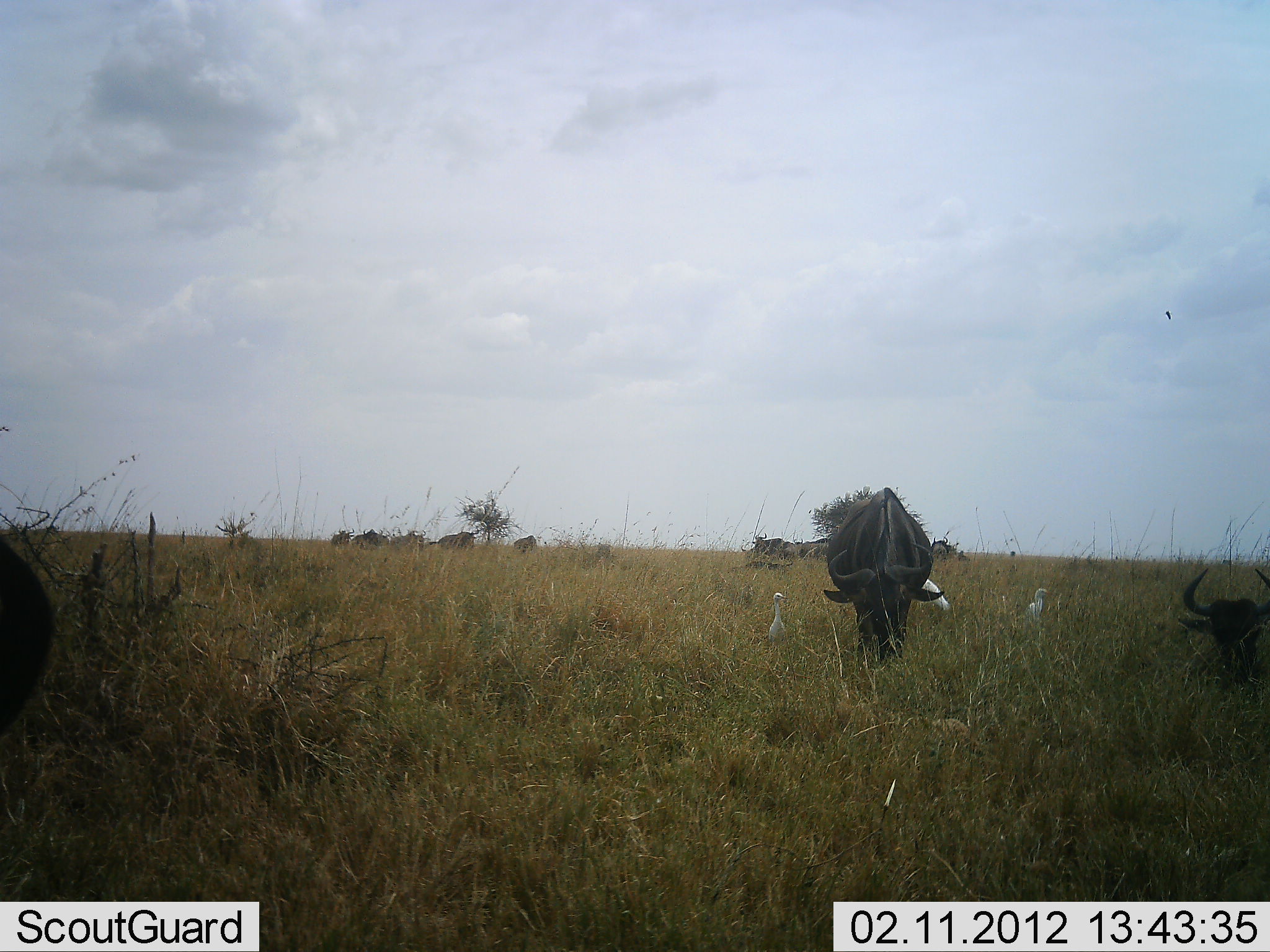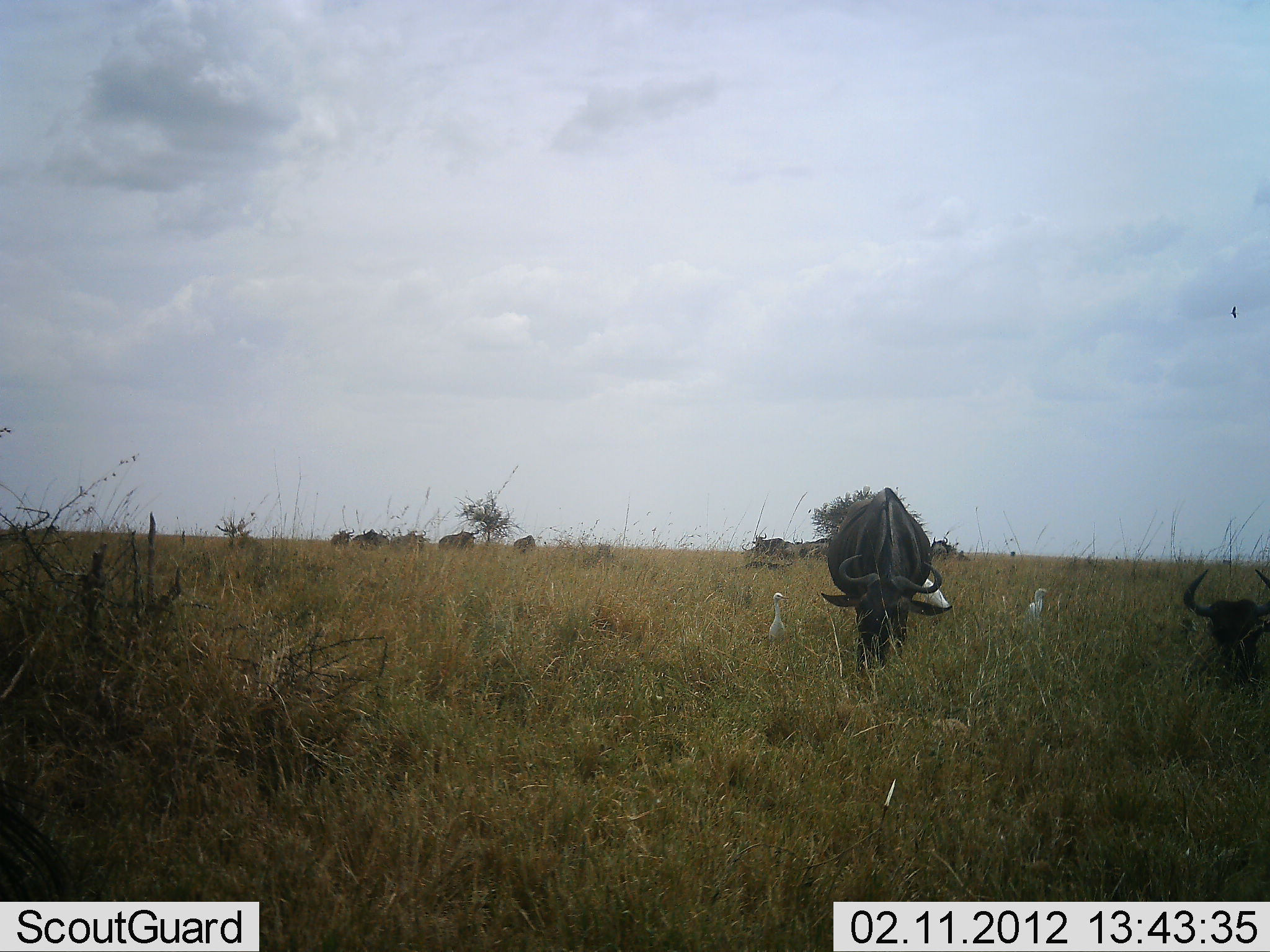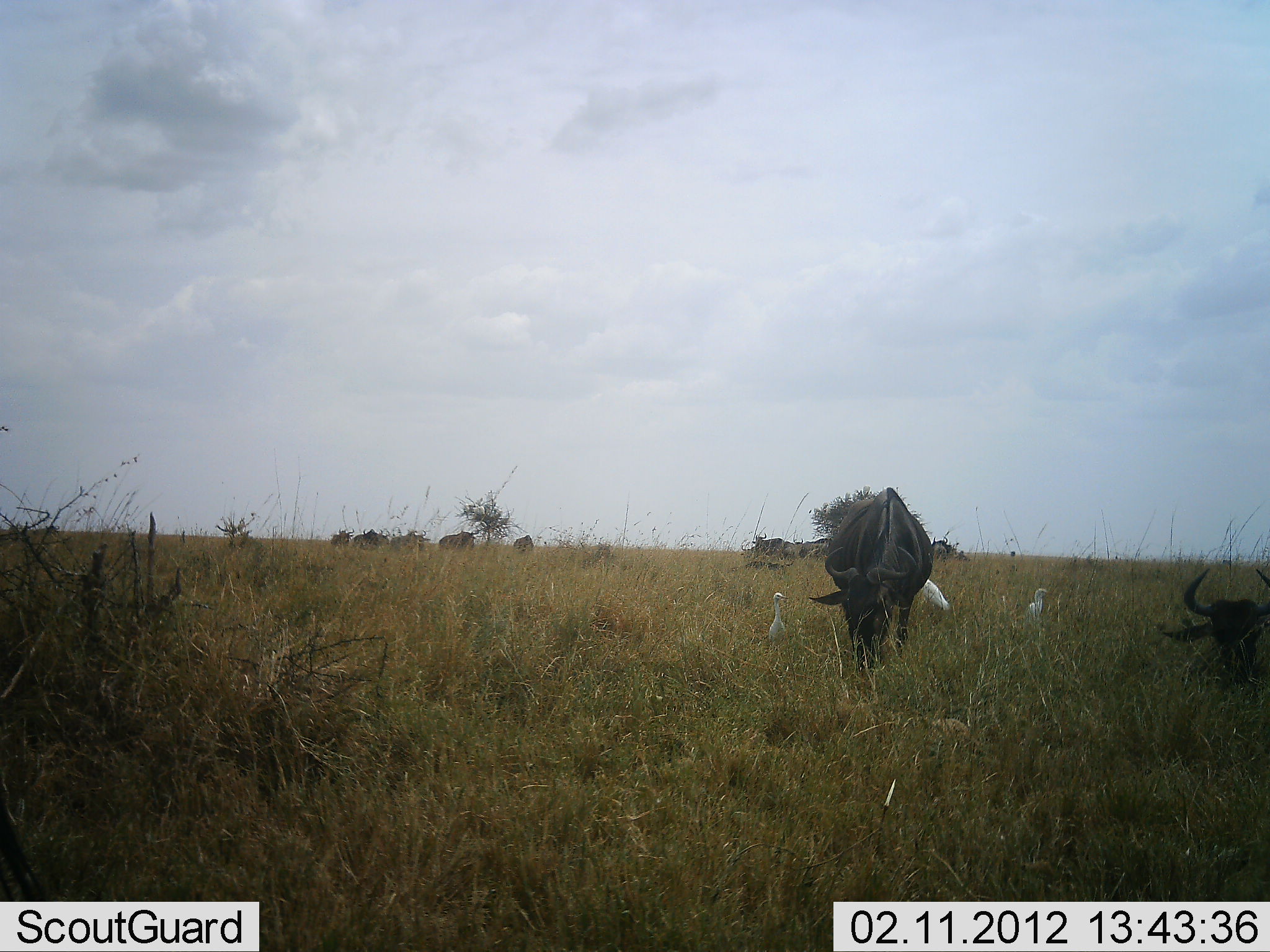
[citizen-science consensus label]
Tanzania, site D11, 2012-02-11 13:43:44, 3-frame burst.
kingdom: Animalia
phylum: Chordata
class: Aves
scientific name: Aves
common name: bird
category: otherbird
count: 3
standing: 100%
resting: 0%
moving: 14%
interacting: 0%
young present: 0%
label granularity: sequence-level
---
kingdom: Animalia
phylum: Chordata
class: Mammalia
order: Artiodactyla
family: Bovidae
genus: Connochaetes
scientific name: Connochaetes taurinus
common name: blue wildebeest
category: wildebeest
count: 8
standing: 64%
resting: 71%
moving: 4%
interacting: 0%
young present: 0%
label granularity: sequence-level